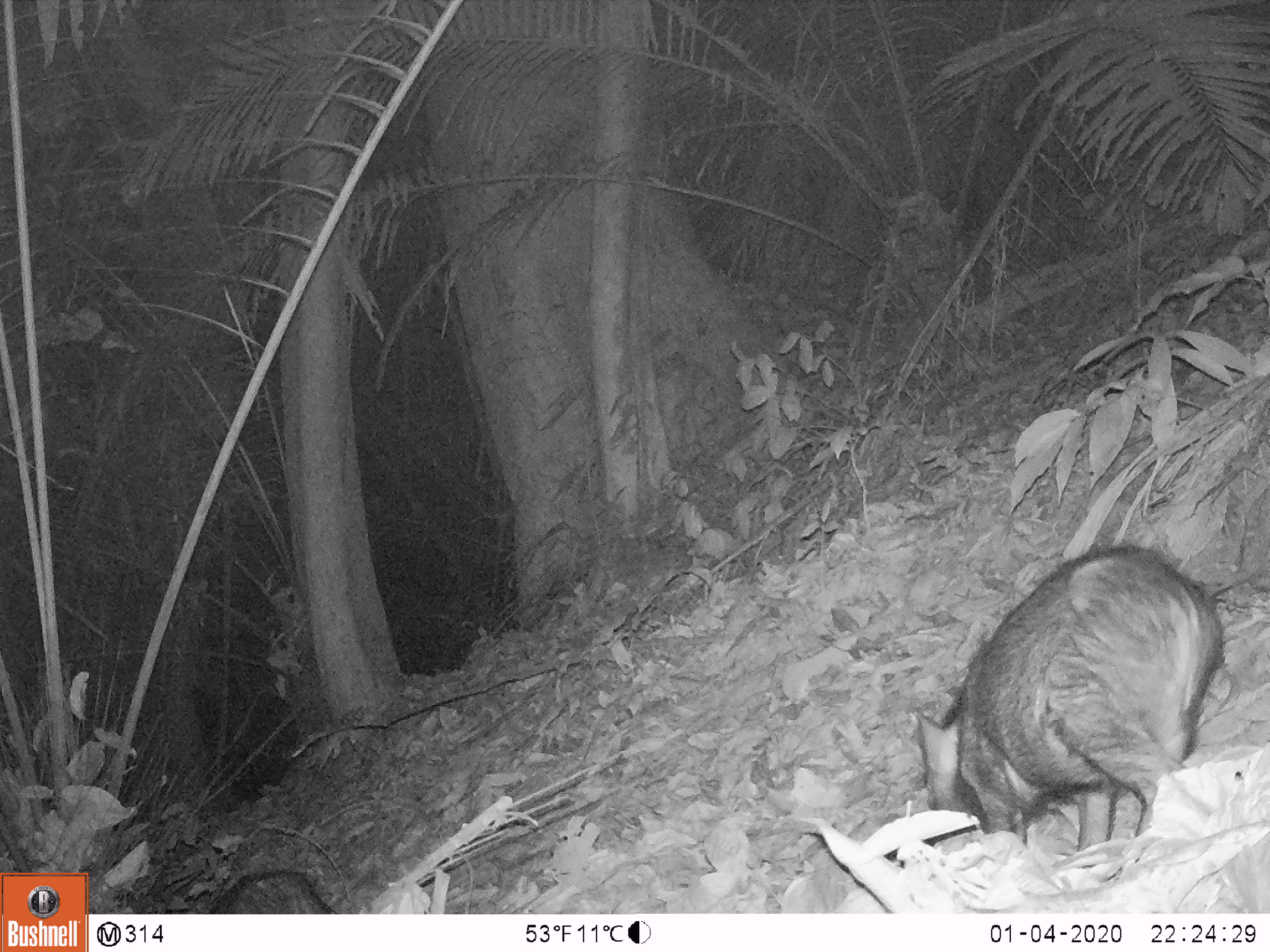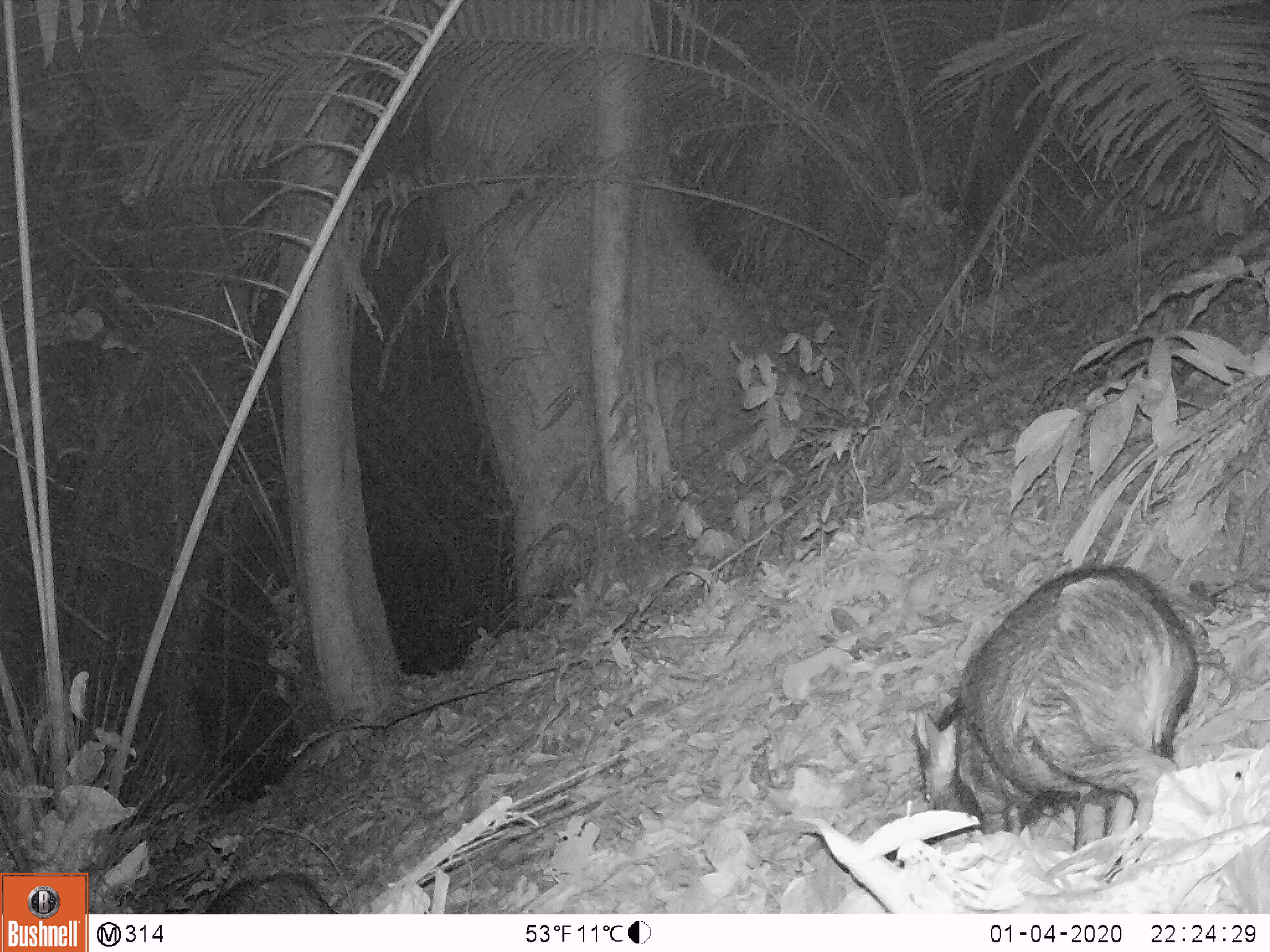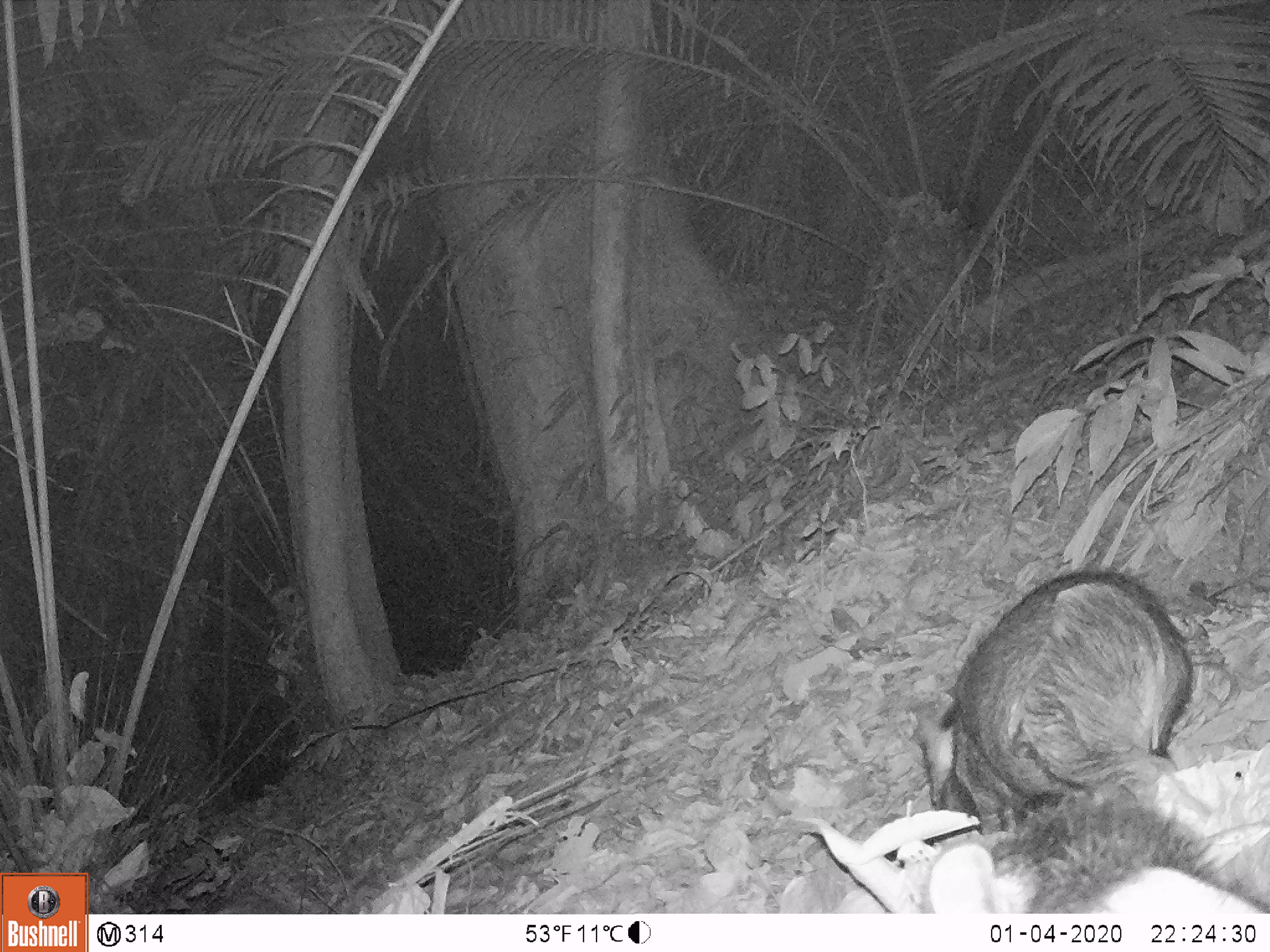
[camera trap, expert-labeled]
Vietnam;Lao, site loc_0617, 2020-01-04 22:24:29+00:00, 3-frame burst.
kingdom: Animalia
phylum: Chordata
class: Mammalia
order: Artiodactyla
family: Suidae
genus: Sus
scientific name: Sus scrofa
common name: eurasian wild pig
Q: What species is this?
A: Eurasian wild pig (Sus scrofa).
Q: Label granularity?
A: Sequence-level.